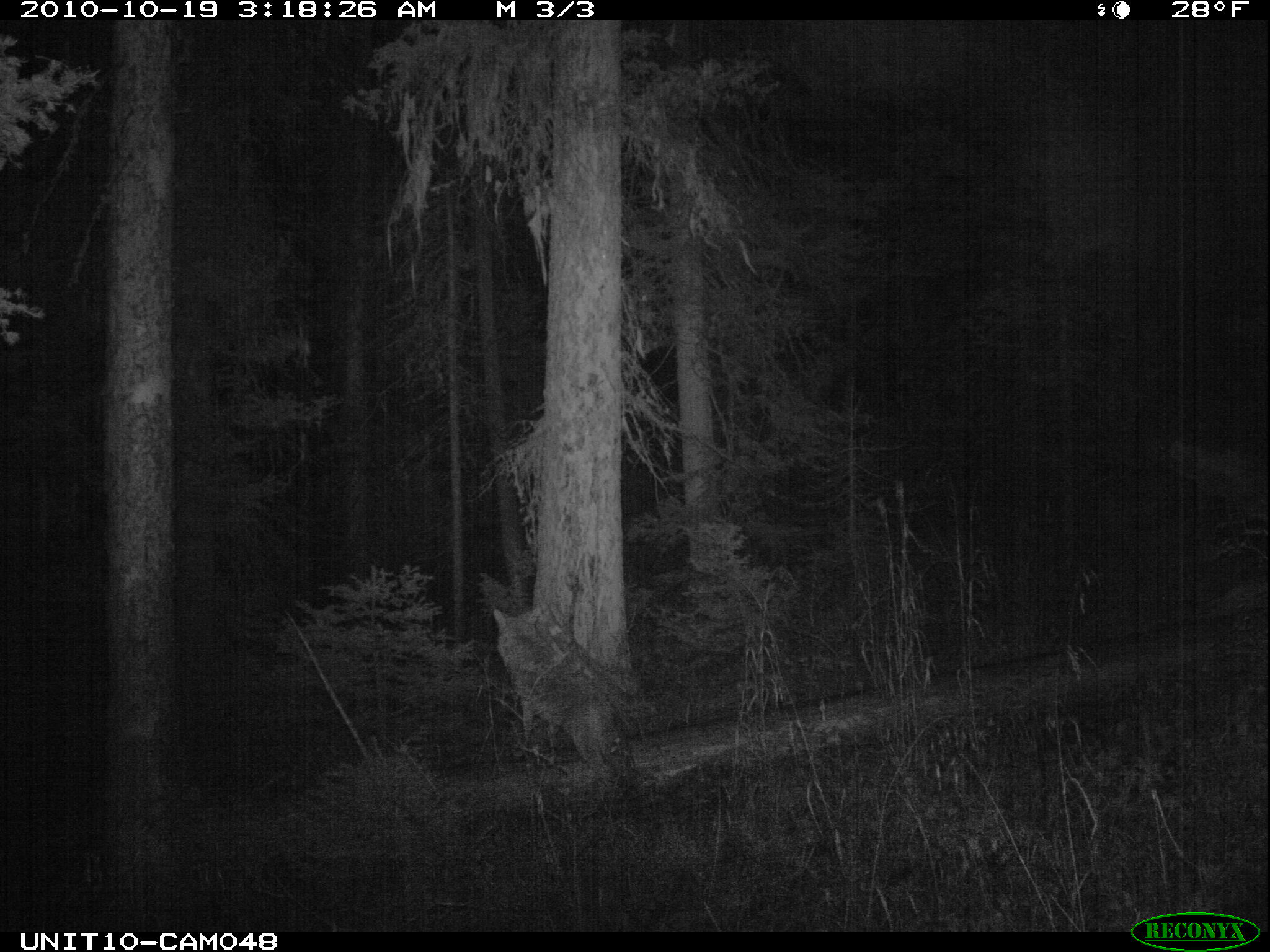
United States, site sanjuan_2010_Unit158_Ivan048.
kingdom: Animalia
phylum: Chordata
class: Mammalia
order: Carnivora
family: Canidae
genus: Canis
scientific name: Canis latrans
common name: coyote